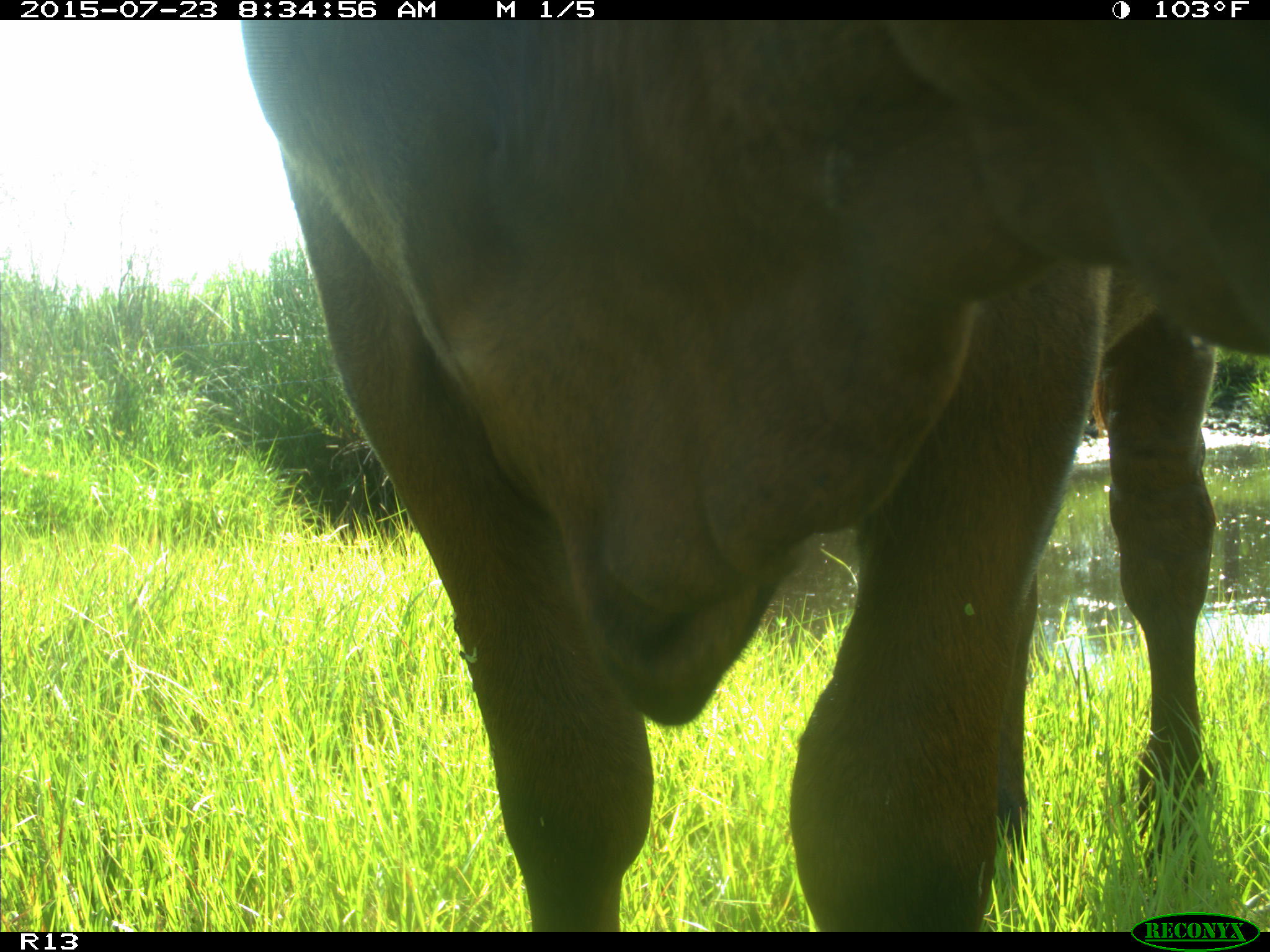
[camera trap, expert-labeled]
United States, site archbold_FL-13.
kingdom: Animalia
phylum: Chordata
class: Mammalia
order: Artiodactyla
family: Bovidae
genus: Bos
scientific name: Bos taurus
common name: domestic cow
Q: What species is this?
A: Bos taurus (domestic cow).